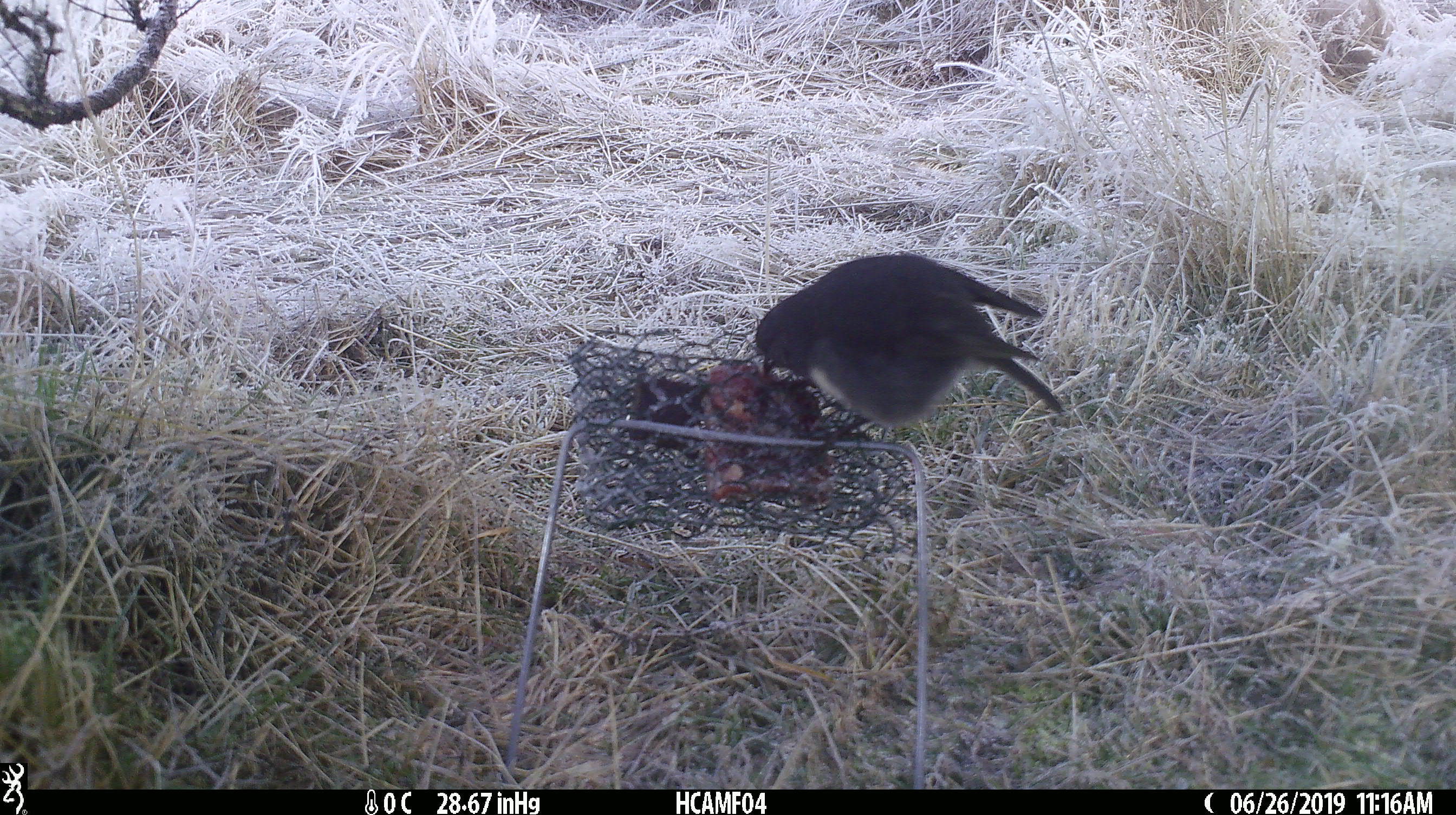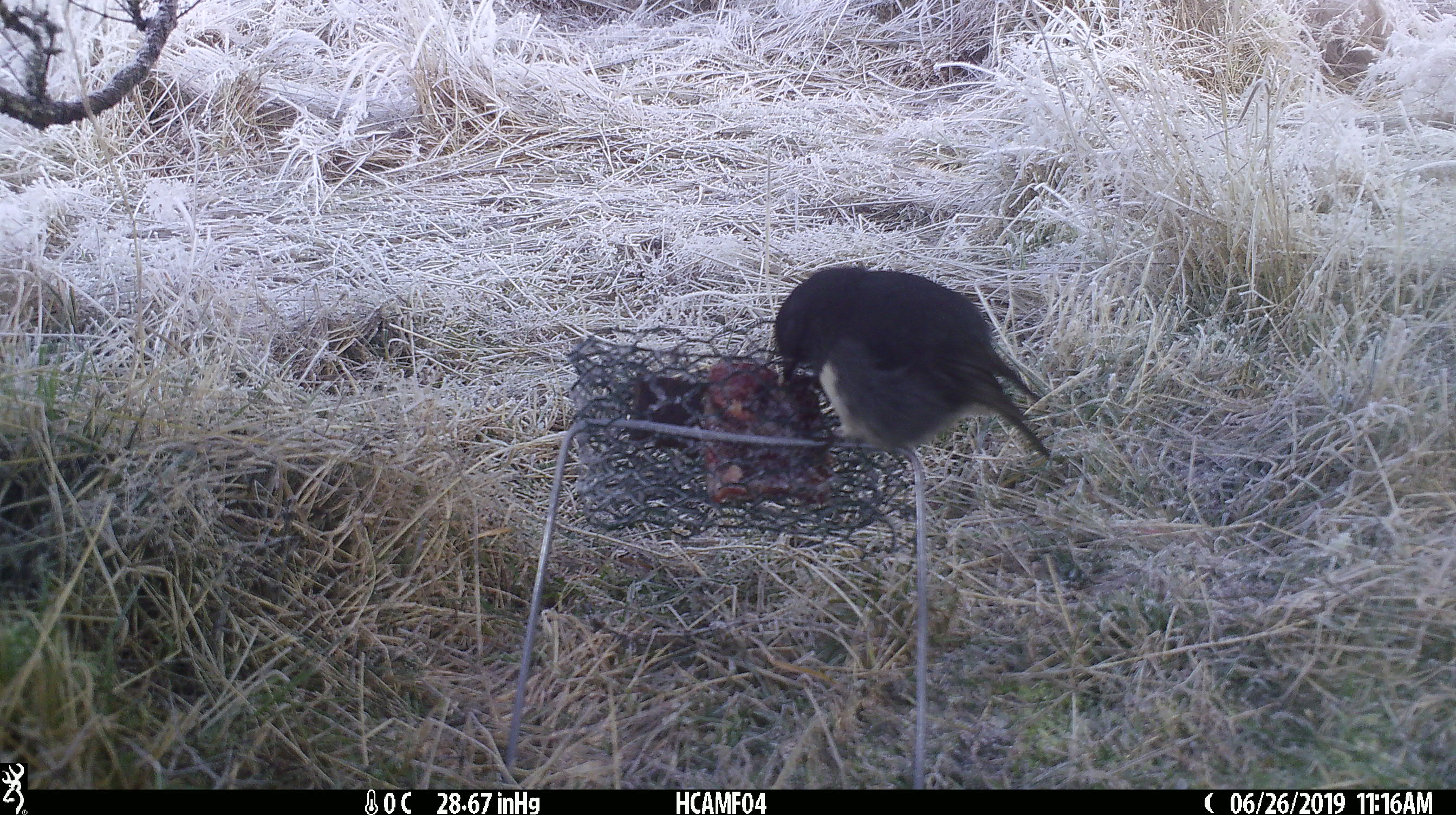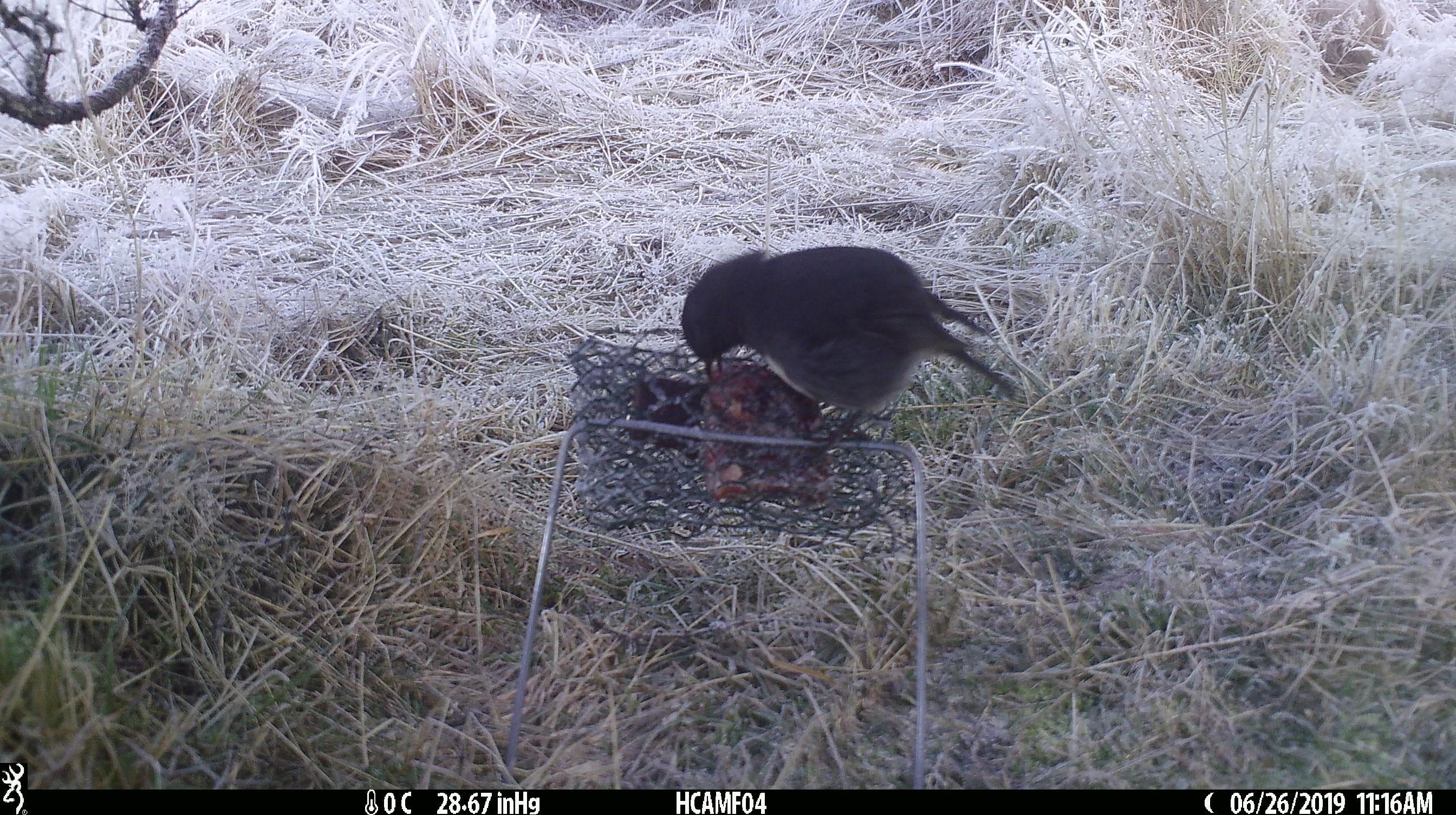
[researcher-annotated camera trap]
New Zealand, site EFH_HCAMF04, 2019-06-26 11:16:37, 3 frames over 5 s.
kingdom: Animalia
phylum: Chordata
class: Aves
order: Passeriformes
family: Petroicidae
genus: Petroica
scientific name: Petroica australis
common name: new zealand robin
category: robin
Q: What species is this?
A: Robin (new zealand robin) (Petroica australis).